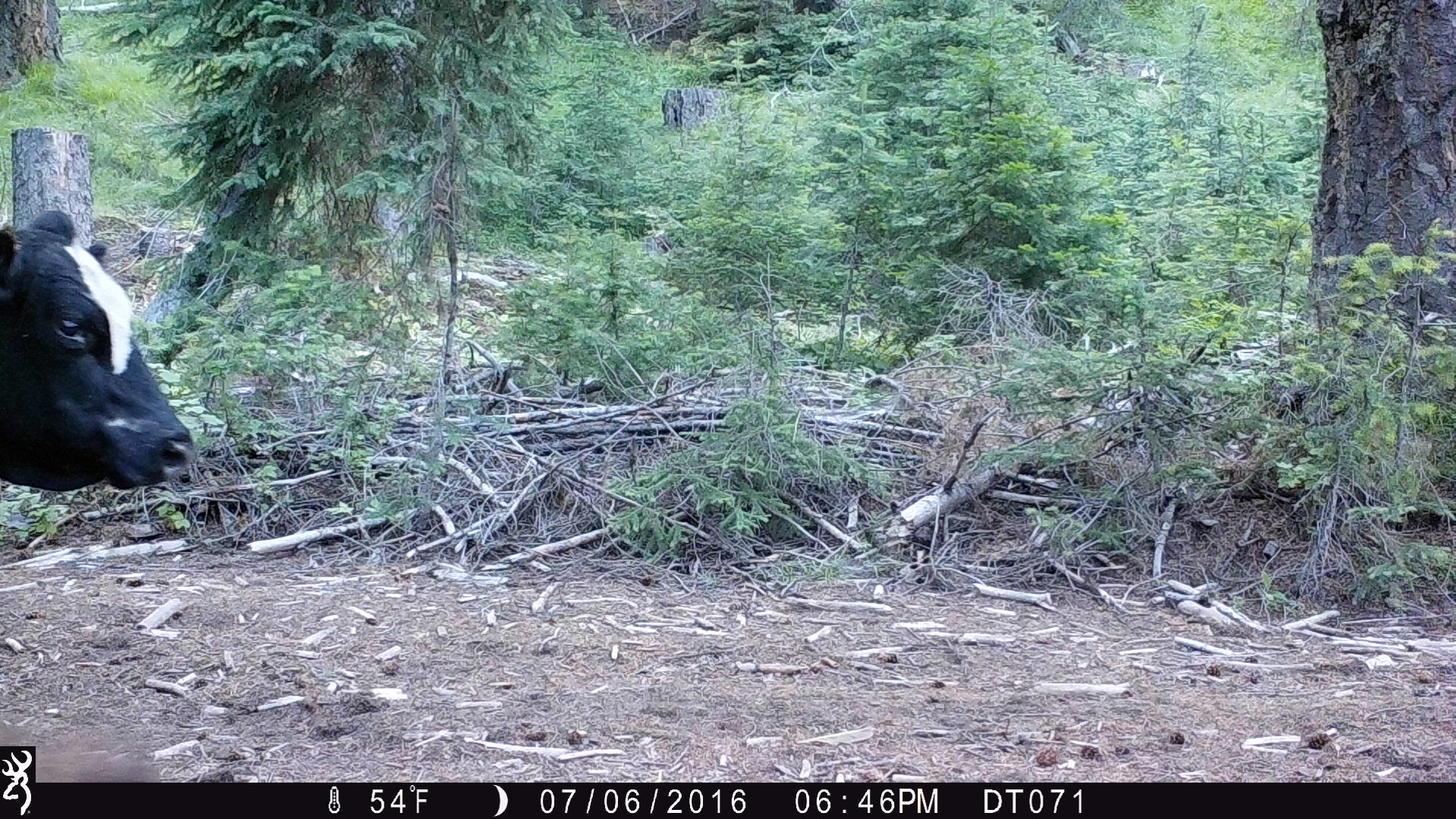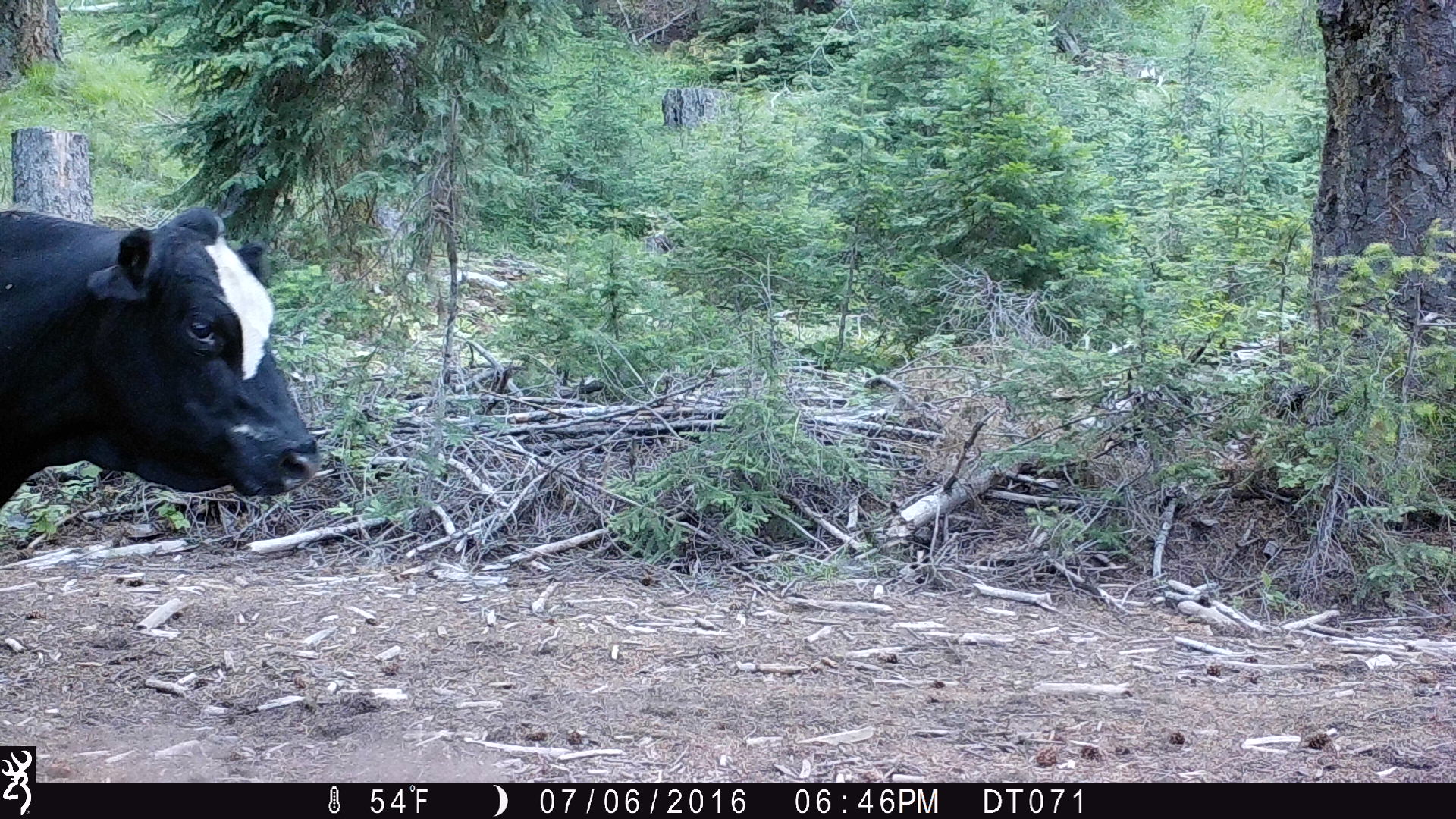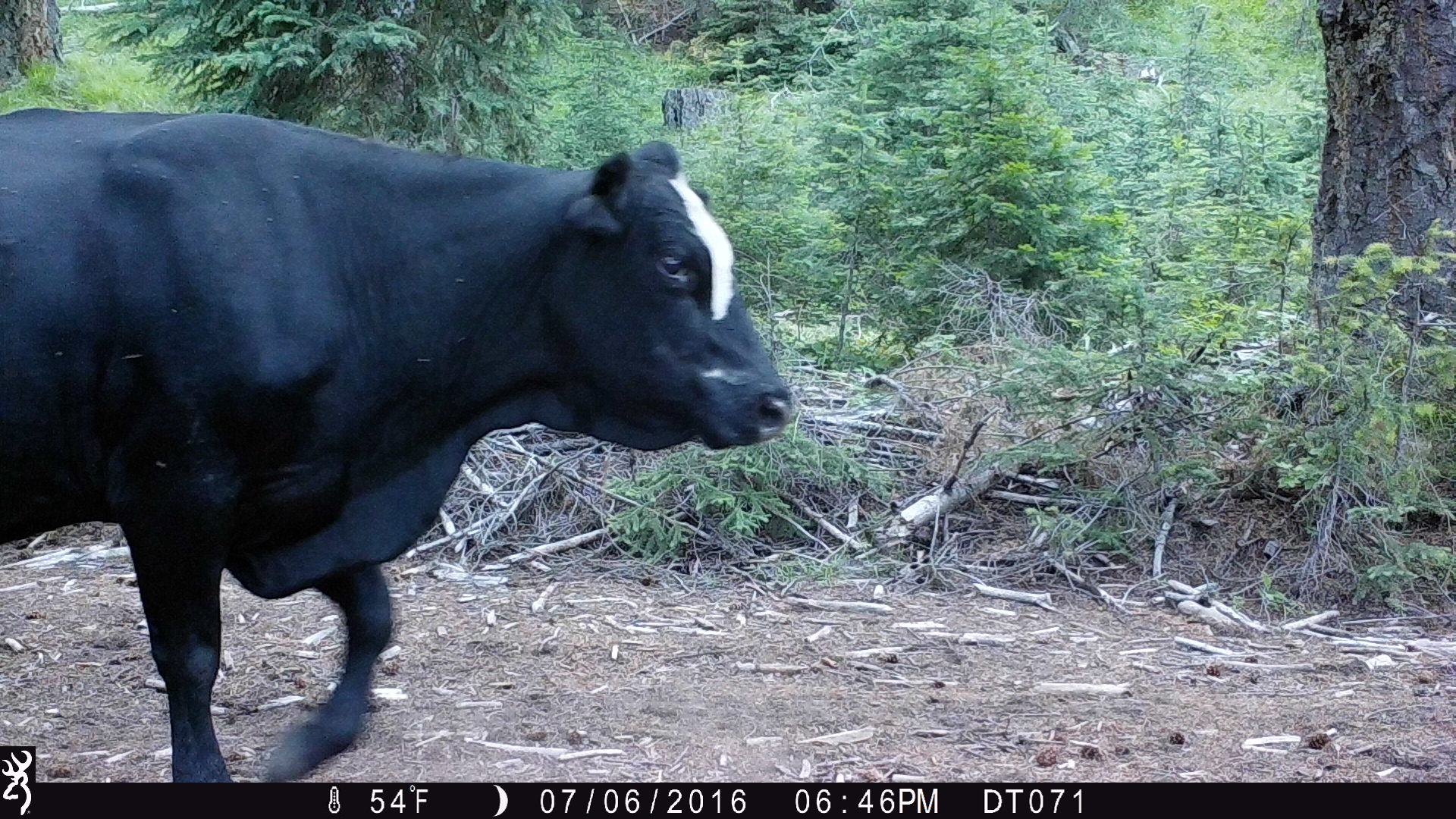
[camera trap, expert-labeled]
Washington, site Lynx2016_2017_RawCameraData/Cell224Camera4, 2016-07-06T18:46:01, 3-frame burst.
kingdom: Animalia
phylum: Chordata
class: Mammalia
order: Artiodactyla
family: Bovidae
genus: Bos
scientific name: Bos taurus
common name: domestic cattle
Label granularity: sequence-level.